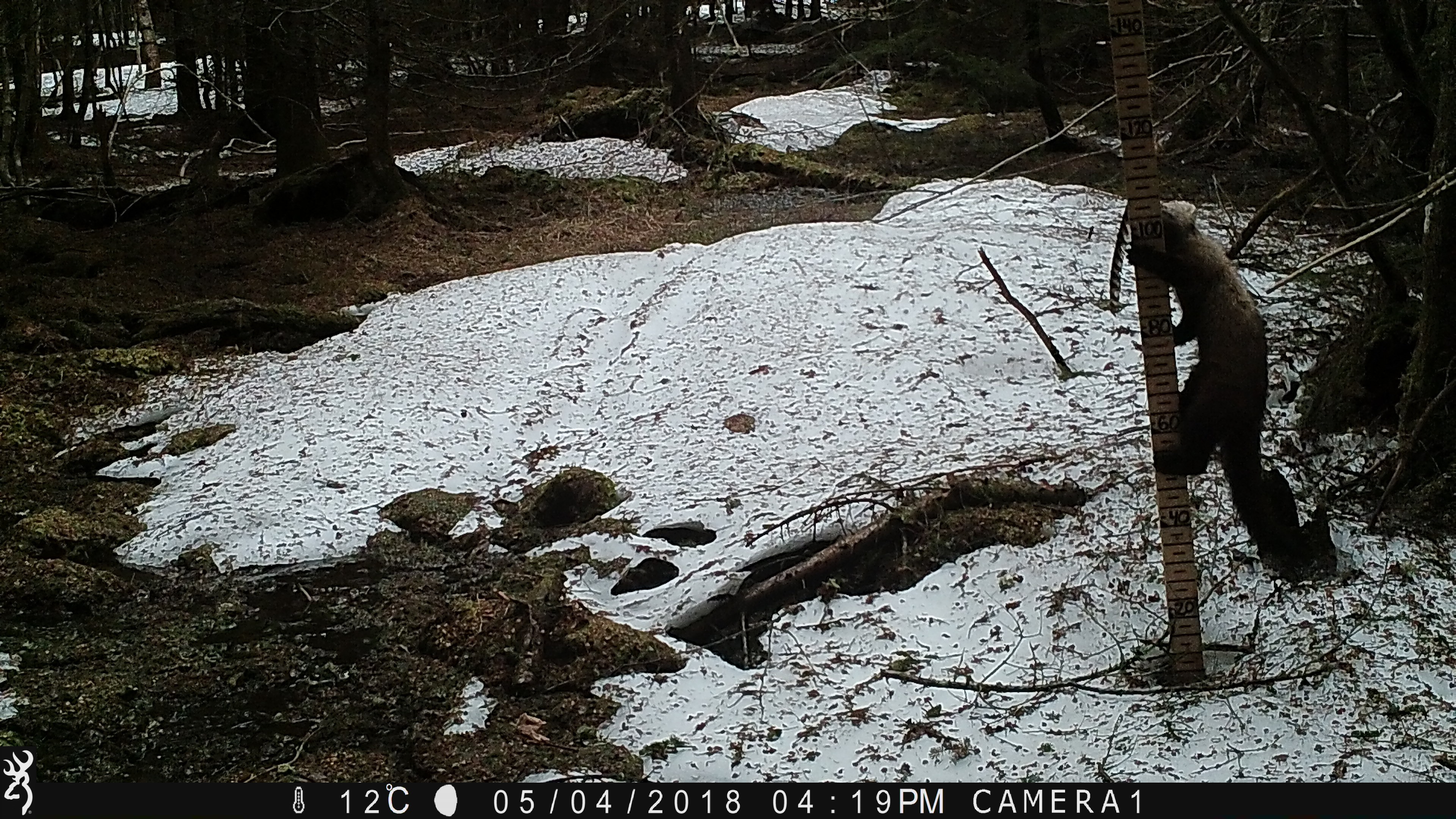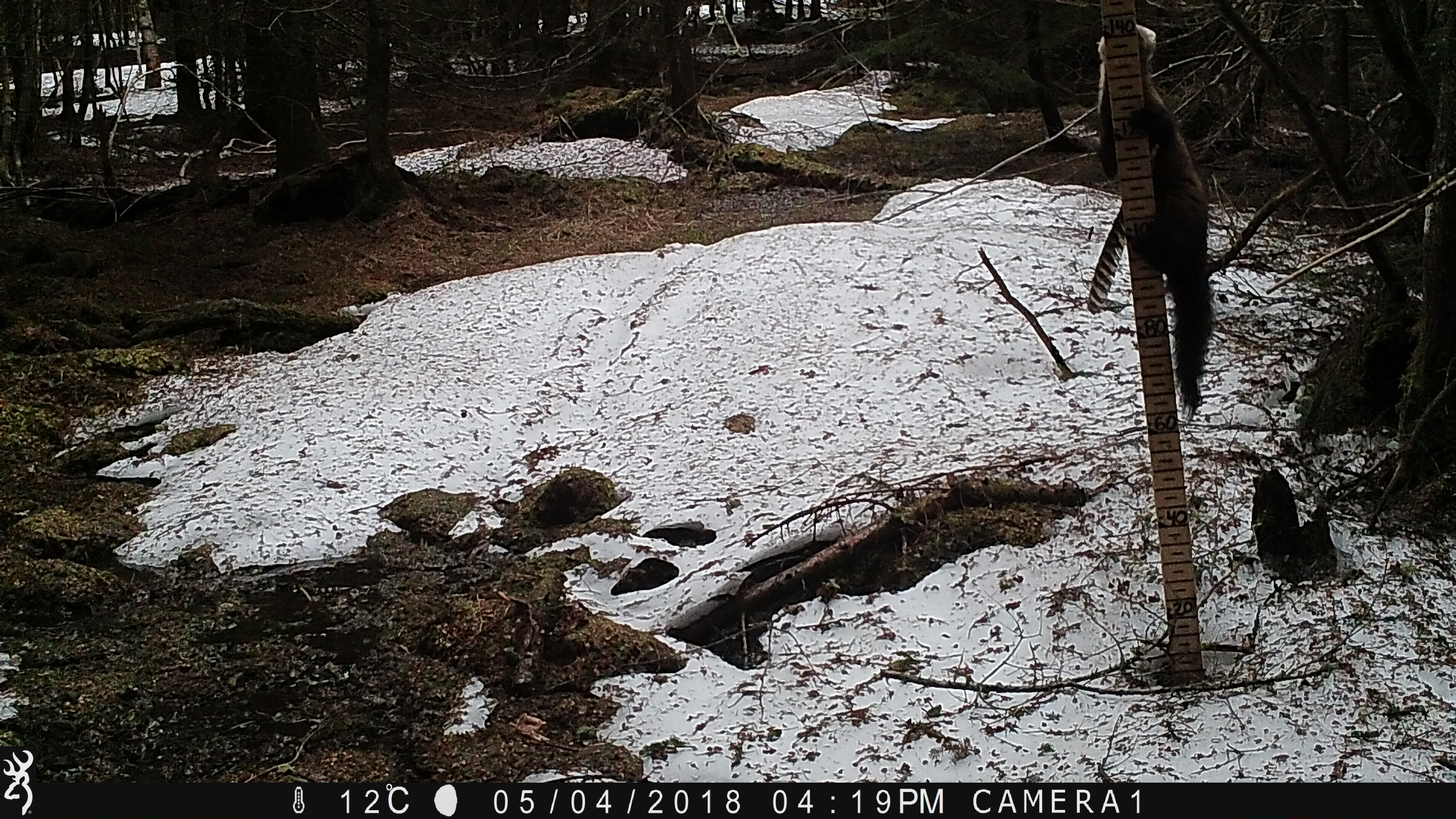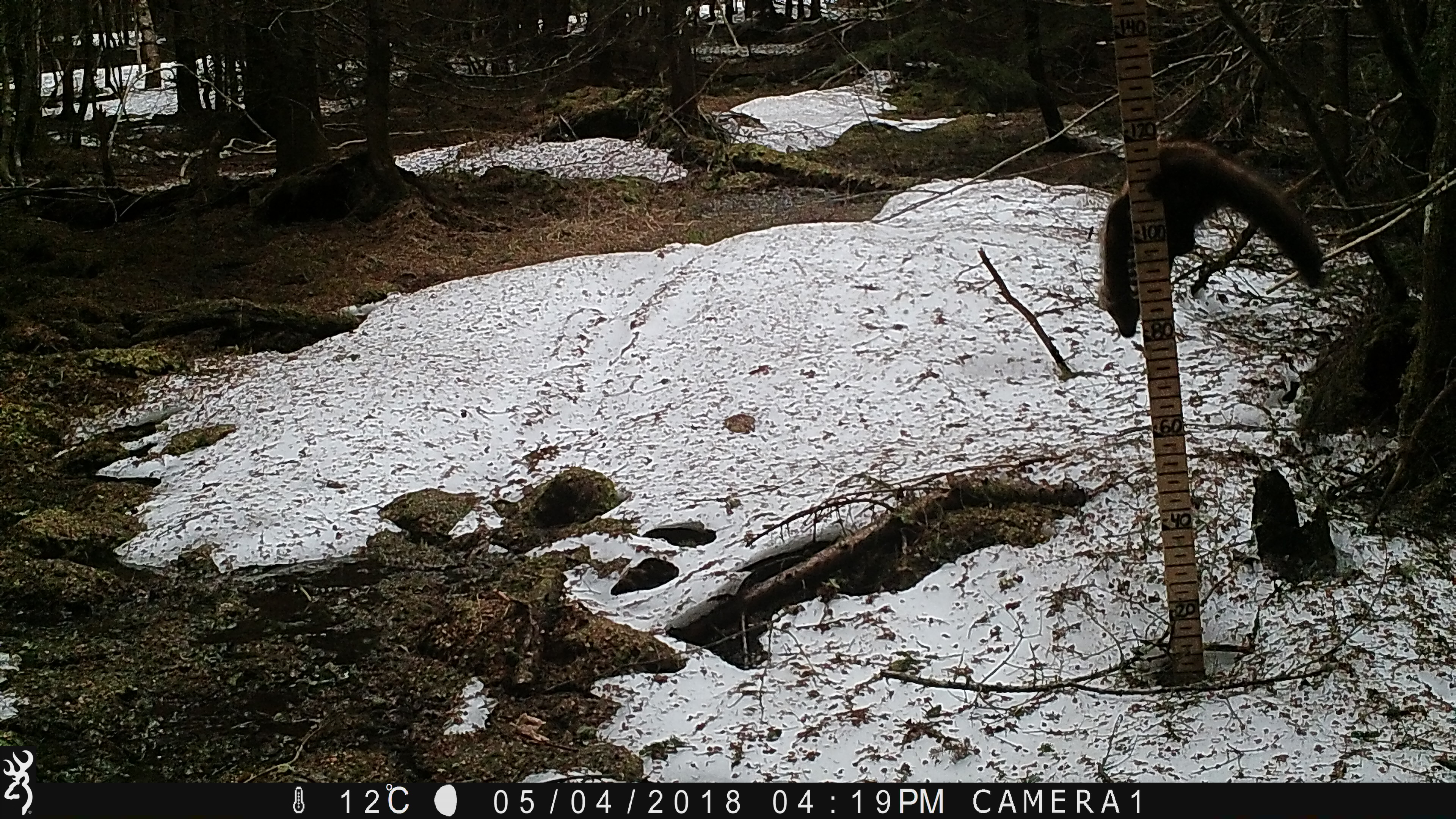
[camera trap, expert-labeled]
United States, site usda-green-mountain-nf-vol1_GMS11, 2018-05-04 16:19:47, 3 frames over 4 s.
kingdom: Animalia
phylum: Chordata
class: Mammalia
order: Carnivora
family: Mustelidae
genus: Pekania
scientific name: Pekania pennanti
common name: fisher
Fisher (Pekania pennanti).